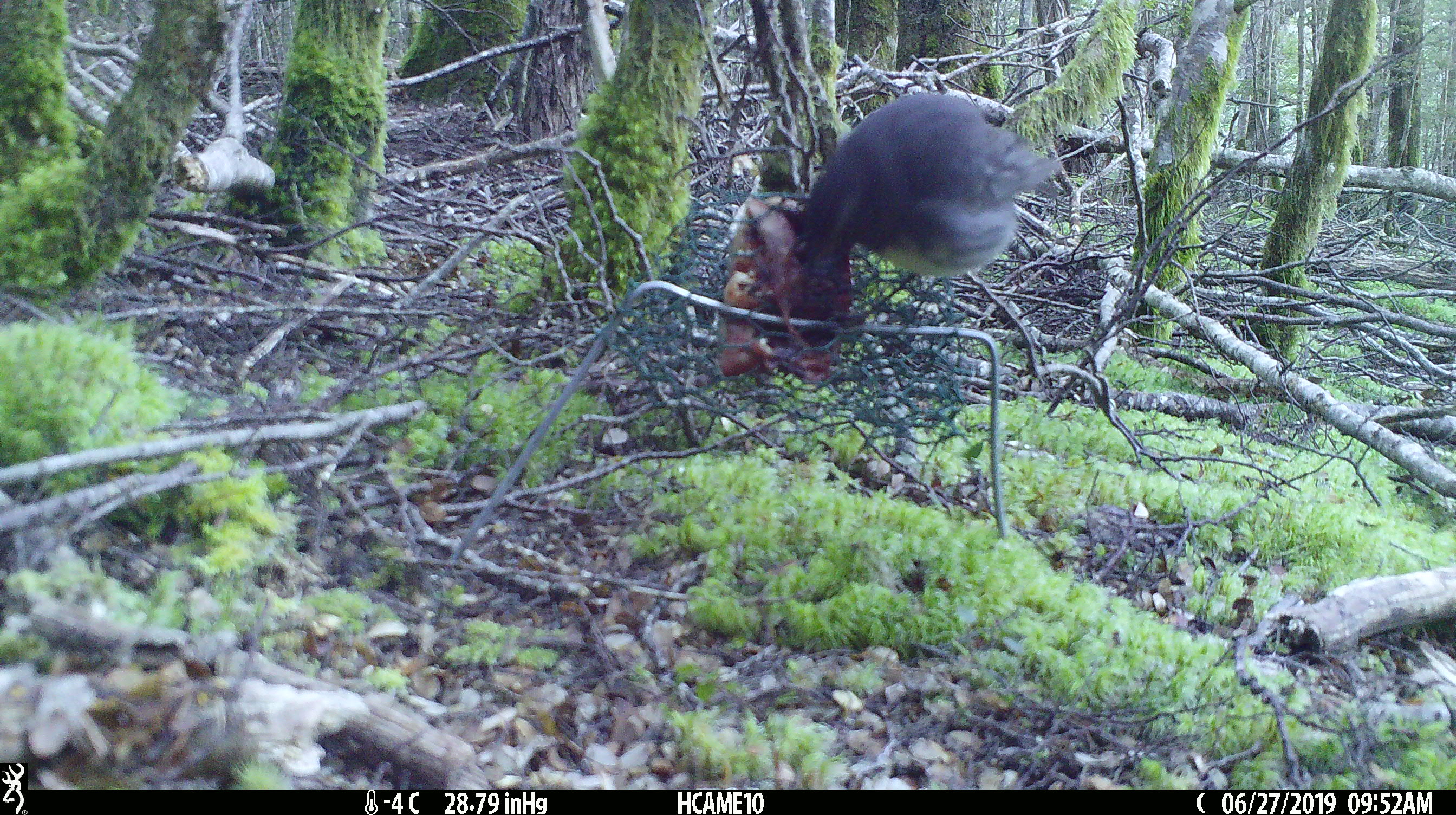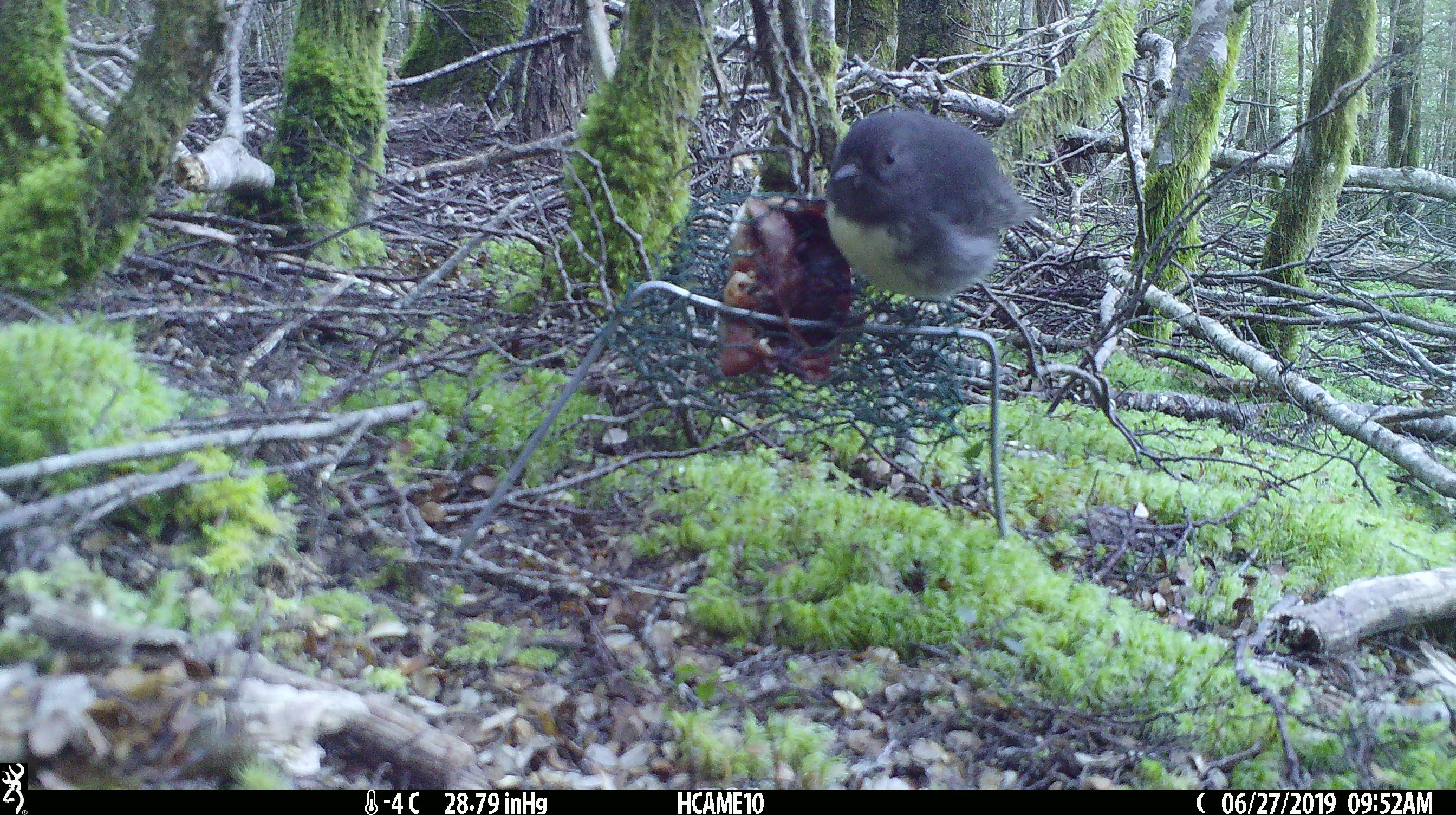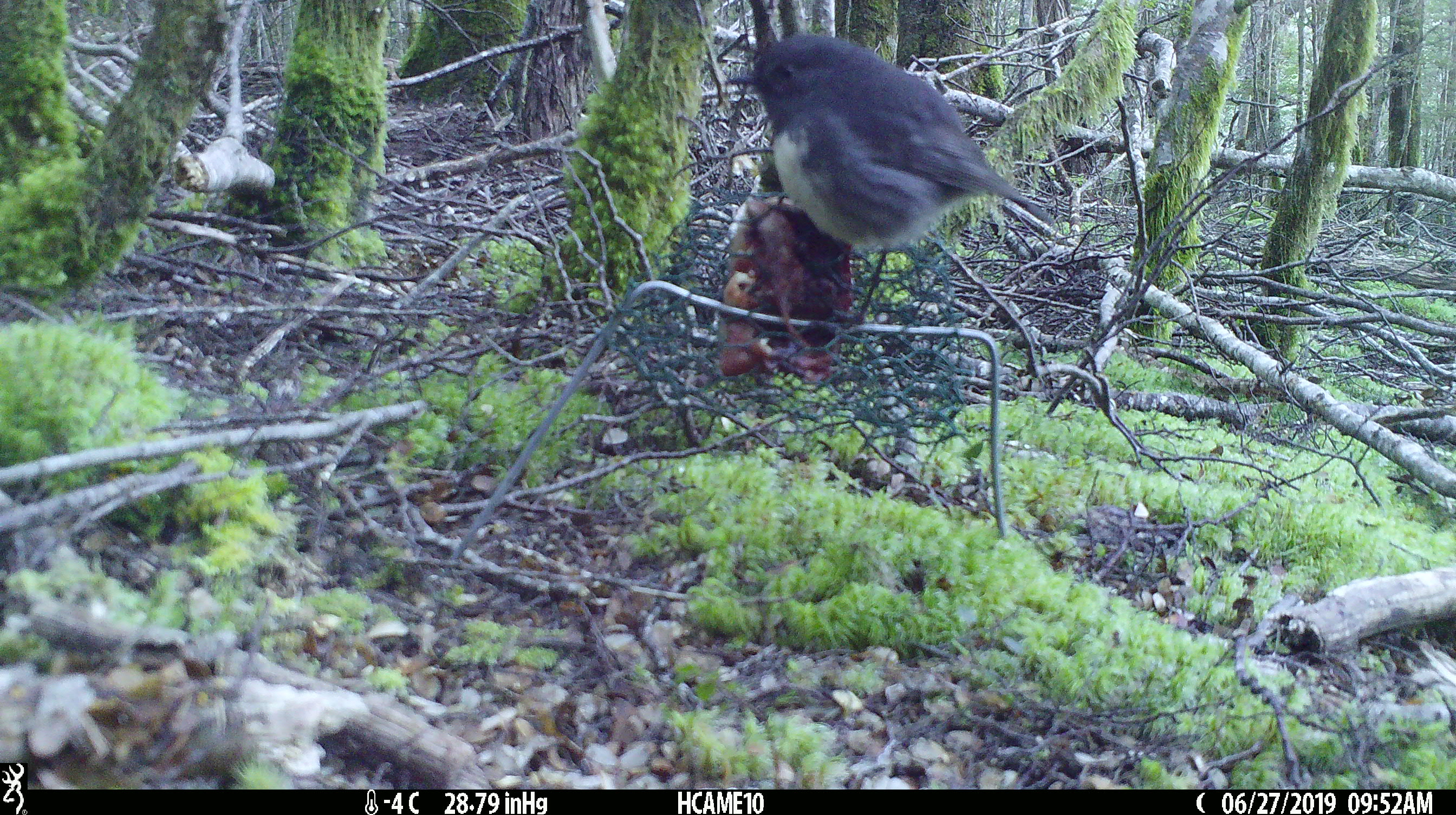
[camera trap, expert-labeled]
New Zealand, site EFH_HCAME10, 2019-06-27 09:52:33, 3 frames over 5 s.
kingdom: Animalia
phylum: Chordata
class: Aves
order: Passeriformes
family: Petroicidae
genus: Petroica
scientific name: Petroica australis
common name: new zealand robin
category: robin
Robin (new zealand robin) (Petroica australis).